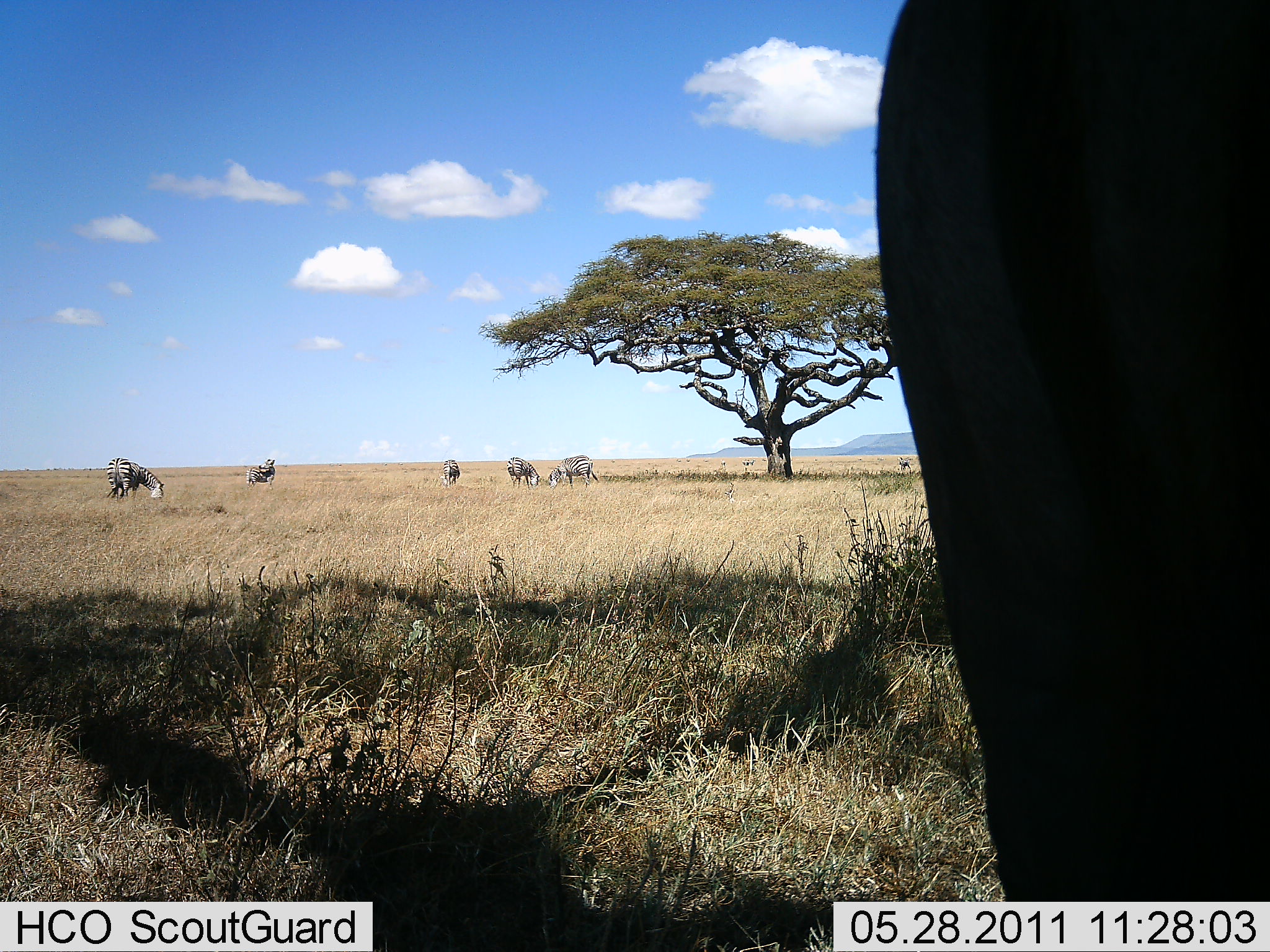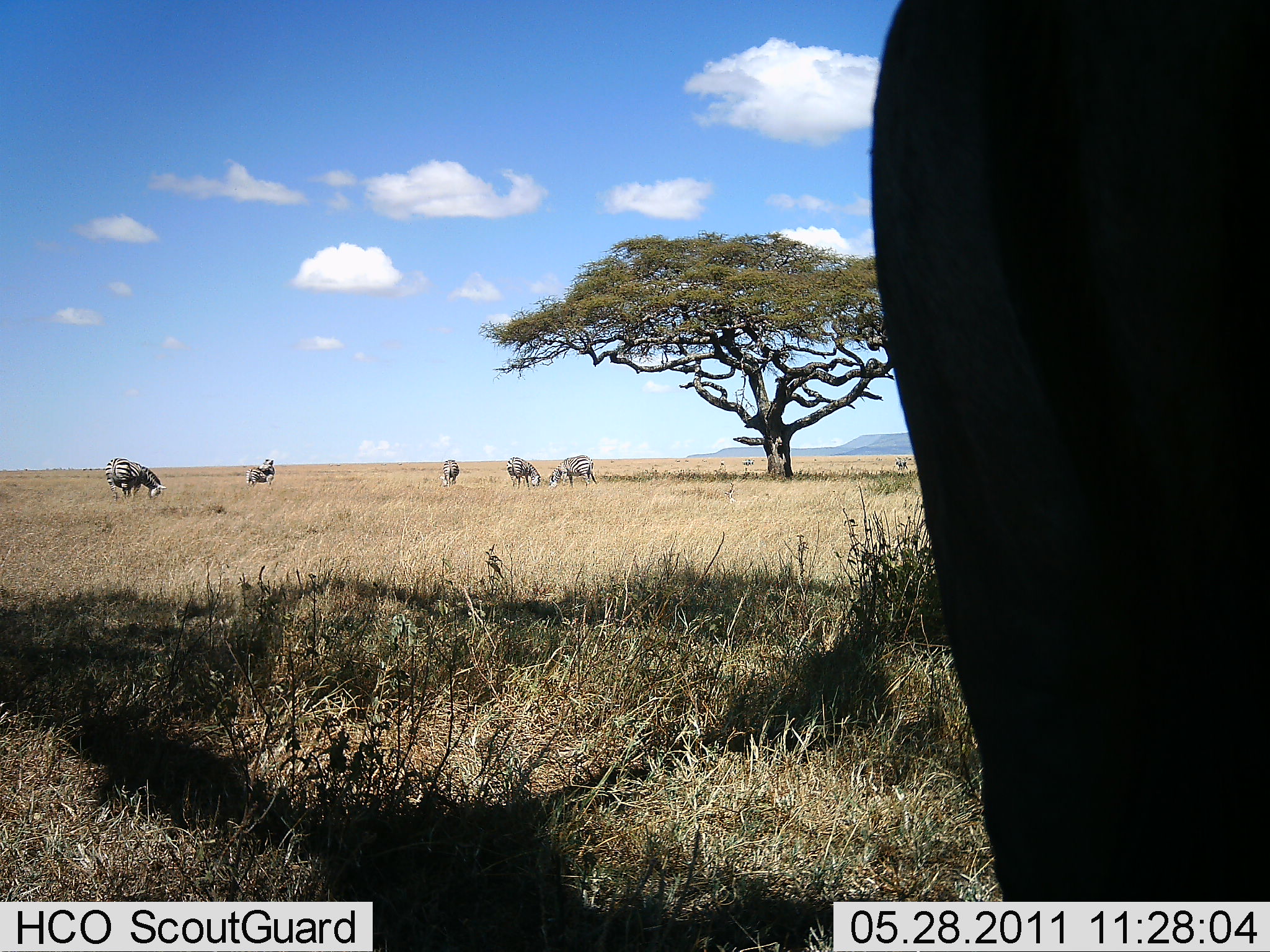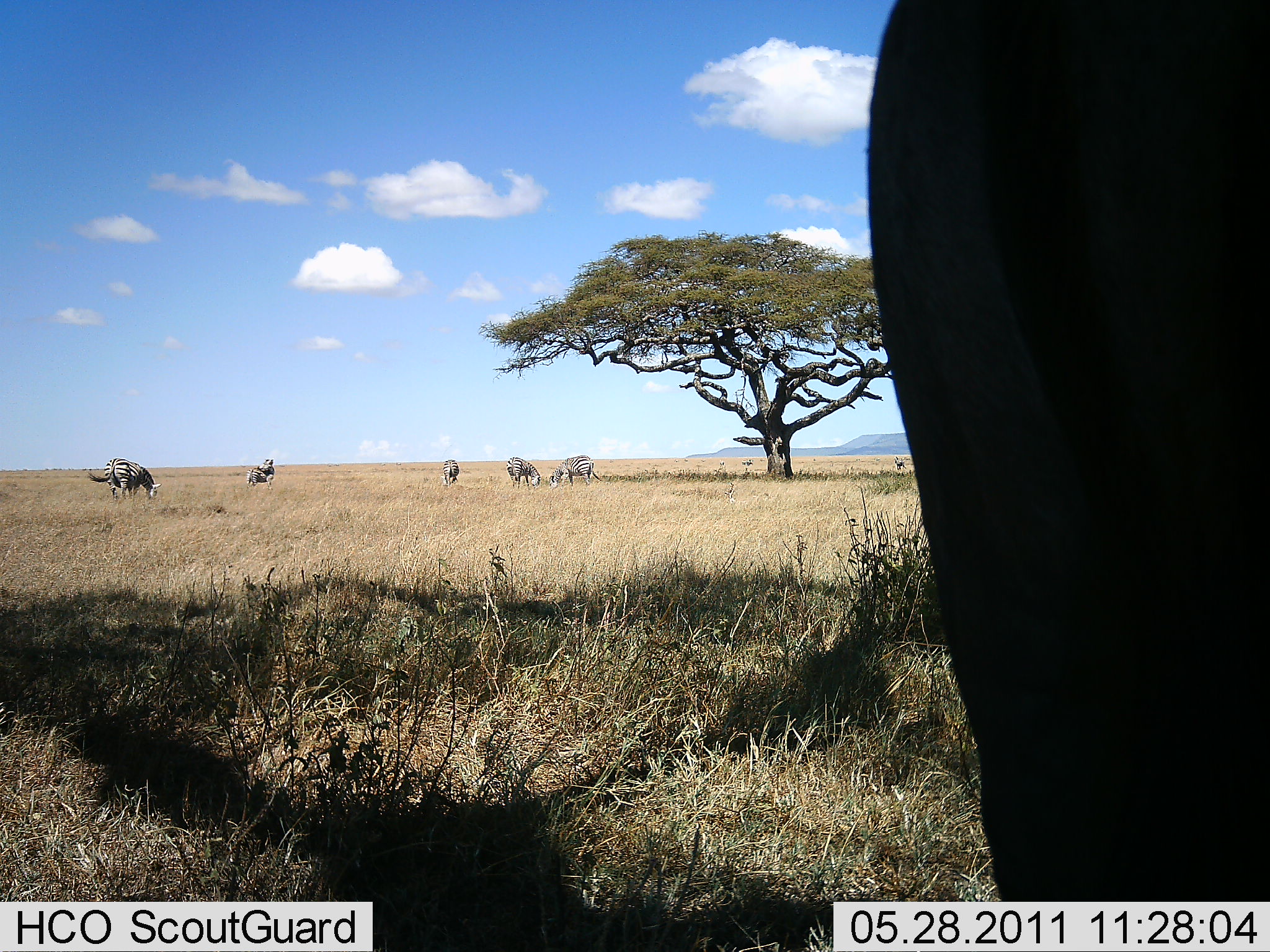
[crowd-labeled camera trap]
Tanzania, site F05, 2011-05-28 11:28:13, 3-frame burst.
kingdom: Animalia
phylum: Chordata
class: Mammalia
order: Perissodactyla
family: Equidae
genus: Equus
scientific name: Equus quagga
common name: plains zebra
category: zebra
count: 6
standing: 46%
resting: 0%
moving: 15%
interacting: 0%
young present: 0%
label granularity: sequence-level